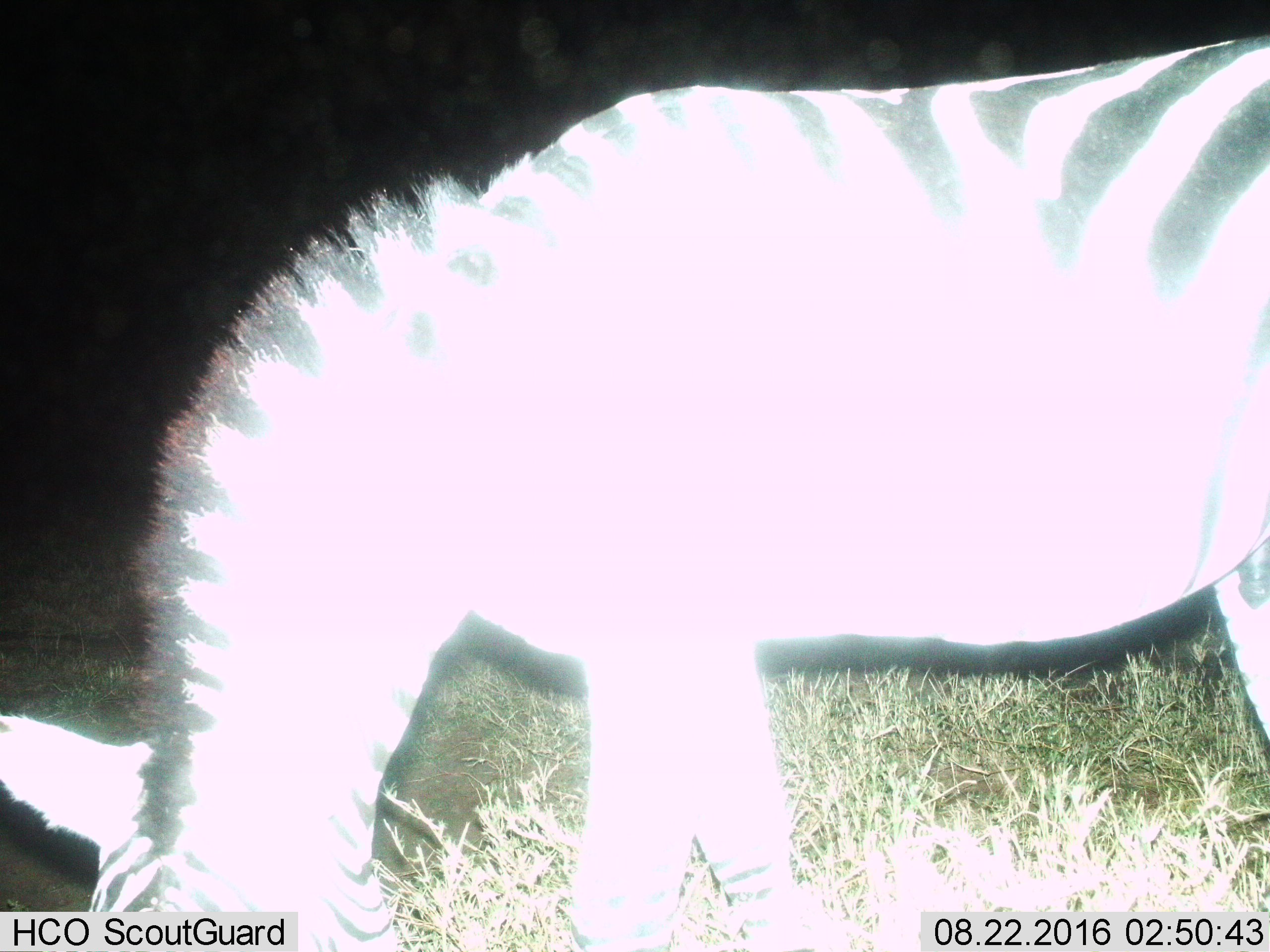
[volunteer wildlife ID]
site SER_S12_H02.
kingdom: Animalia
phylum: Chordata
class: Mammalia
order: Perissodactyla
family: Equidae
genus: Equus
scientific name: Equus quagga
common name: plains zebra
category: zebraplains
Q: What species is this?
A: Zebraplains (plains zebra) (Equus quagga).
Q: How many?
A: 1.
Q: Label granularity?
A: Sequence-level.